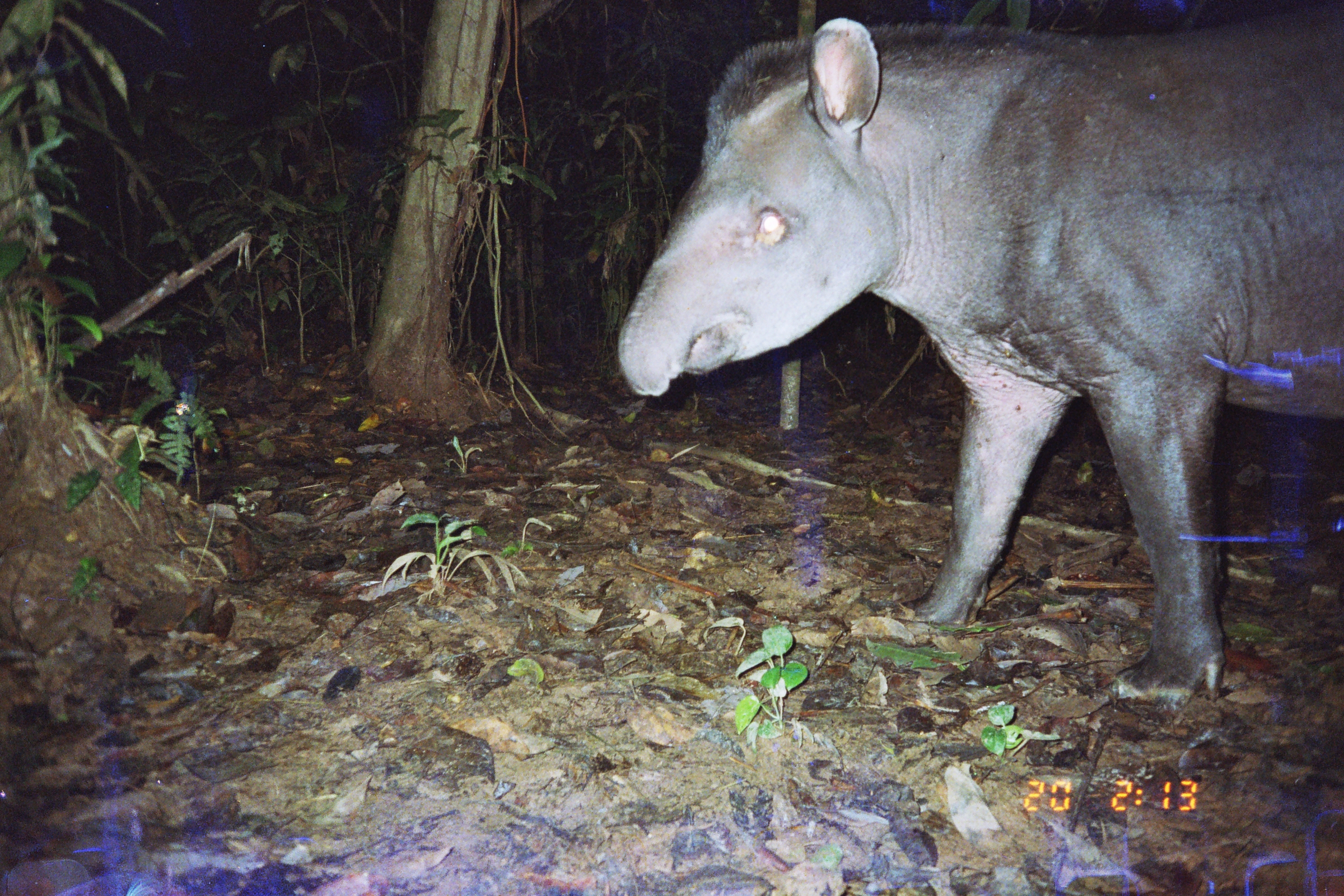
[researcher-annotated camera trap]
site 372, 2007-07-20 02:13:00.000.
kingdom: Animalia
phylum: Chordata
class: Mammalia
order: Perissodactyla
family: Tapiridae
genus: Tapirus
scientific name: Tapirus terrestris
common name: south american tapir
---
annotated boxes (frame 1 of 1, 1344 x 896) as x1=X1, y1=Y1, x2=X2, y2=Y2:
tapirus terrestris: x1=613, y1=0, x2=1344, y2=703